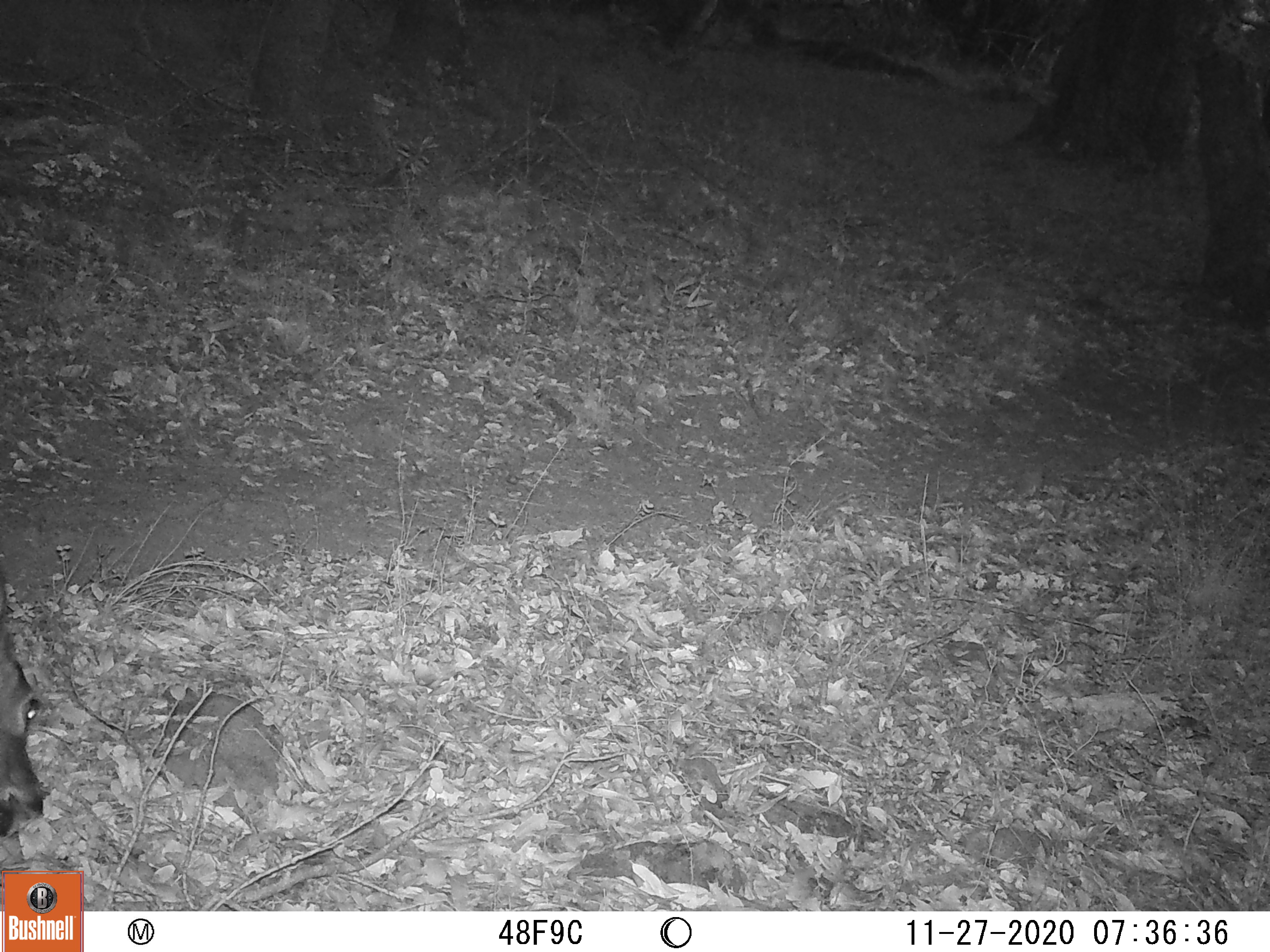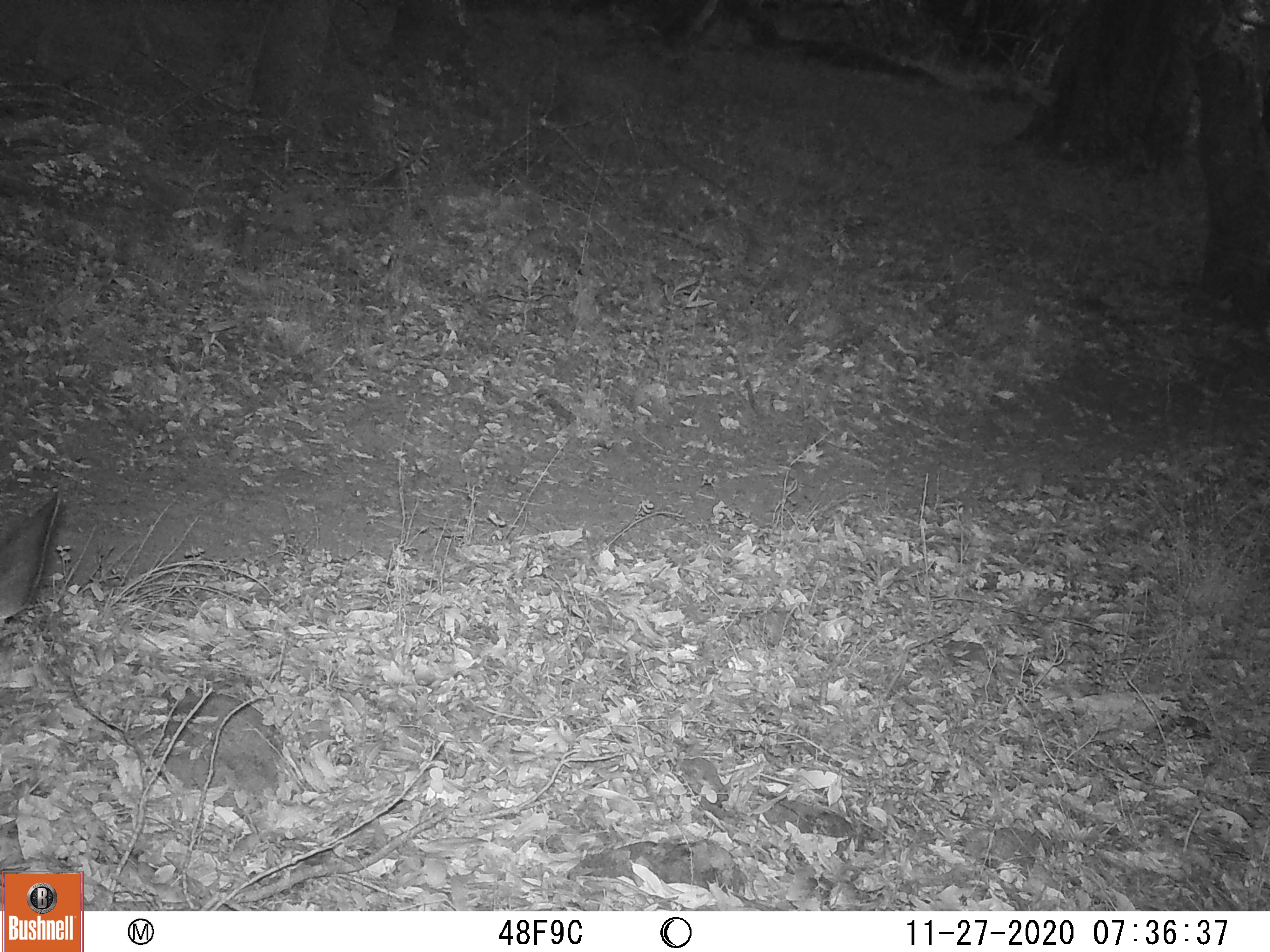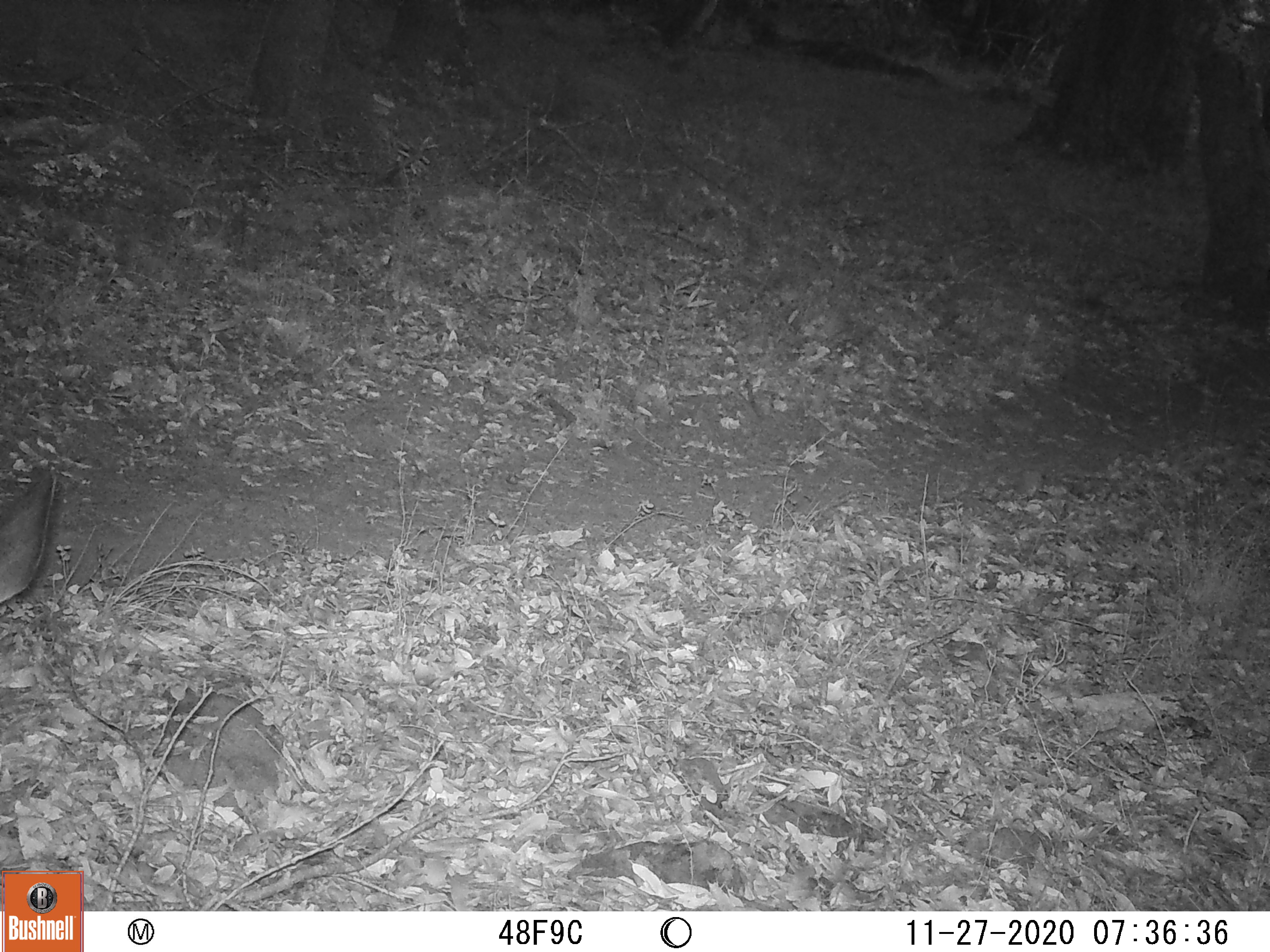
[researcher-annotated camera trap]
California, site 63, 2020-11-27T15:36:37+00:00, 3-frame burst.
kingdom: Animalia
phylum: Chordata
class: Mammalia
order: Artiodactyla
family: Cervidae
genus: Odocoileus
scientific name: Odocoileus hemionus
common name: mule deer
Mule deer (Odocoileus hemionus).